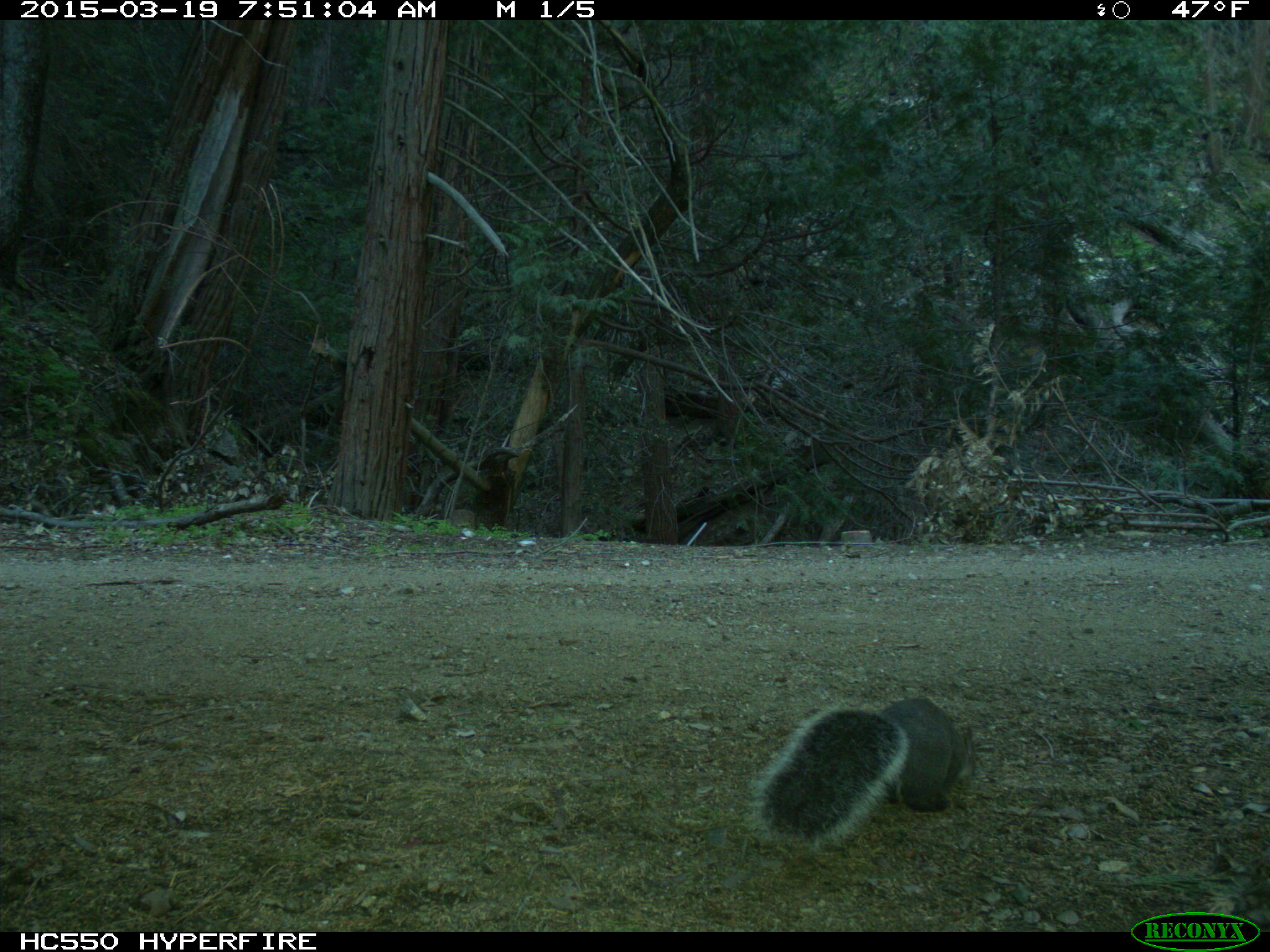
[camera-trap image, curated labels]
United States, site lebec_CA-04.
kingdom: Animalia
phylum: Chordata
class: Mammalia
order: Rodentia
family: Sciuridae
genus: Sciurus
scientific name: Sciurus carolinensis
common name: eastern gray squirrel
Sciurus carolinensis (eastern gray squirrel).